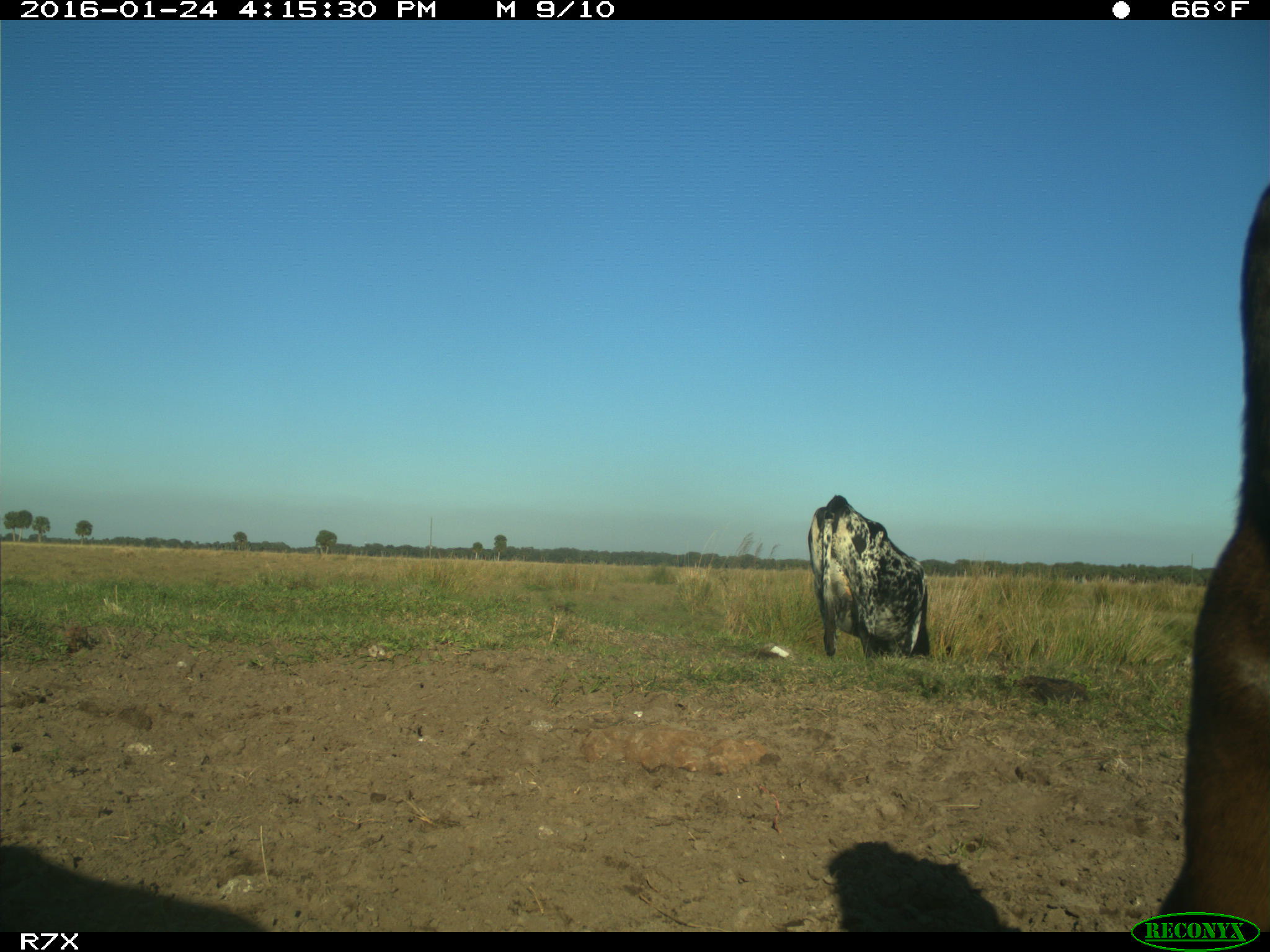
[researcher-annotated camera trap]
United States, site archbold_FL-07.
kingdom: Animalia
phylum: Chordata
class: Mammalia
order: Artiodactyla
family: Bovidae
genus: Bos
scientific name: Bos taurus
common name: domestic cow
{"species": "Bos taurus (domestic cow)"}